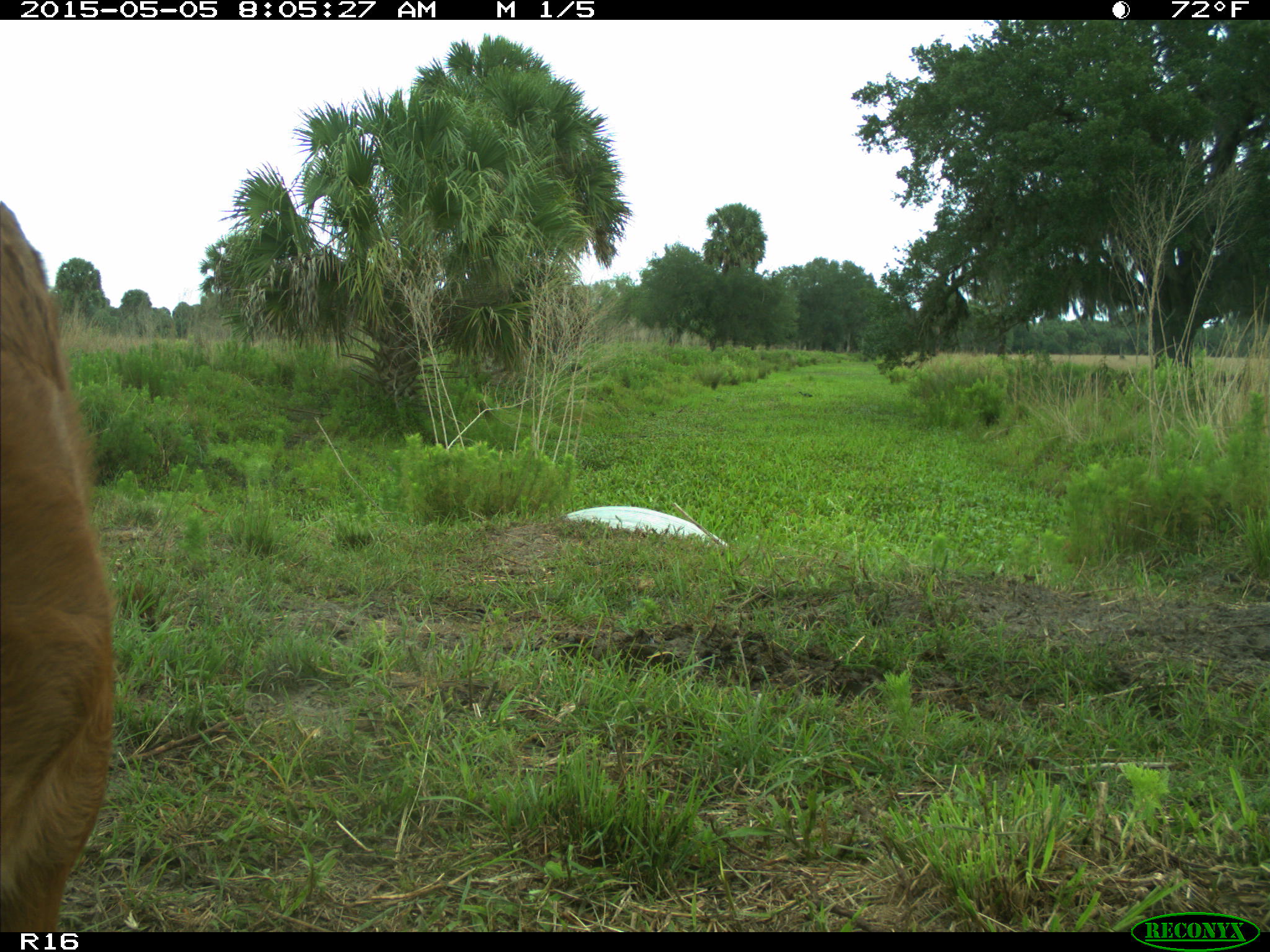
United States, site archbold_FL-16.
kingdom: Animalia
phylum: Chordata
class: Mammalia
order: Artiodactyla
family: Bovidae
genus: Bos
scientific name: Bos taurus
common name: domestic cow